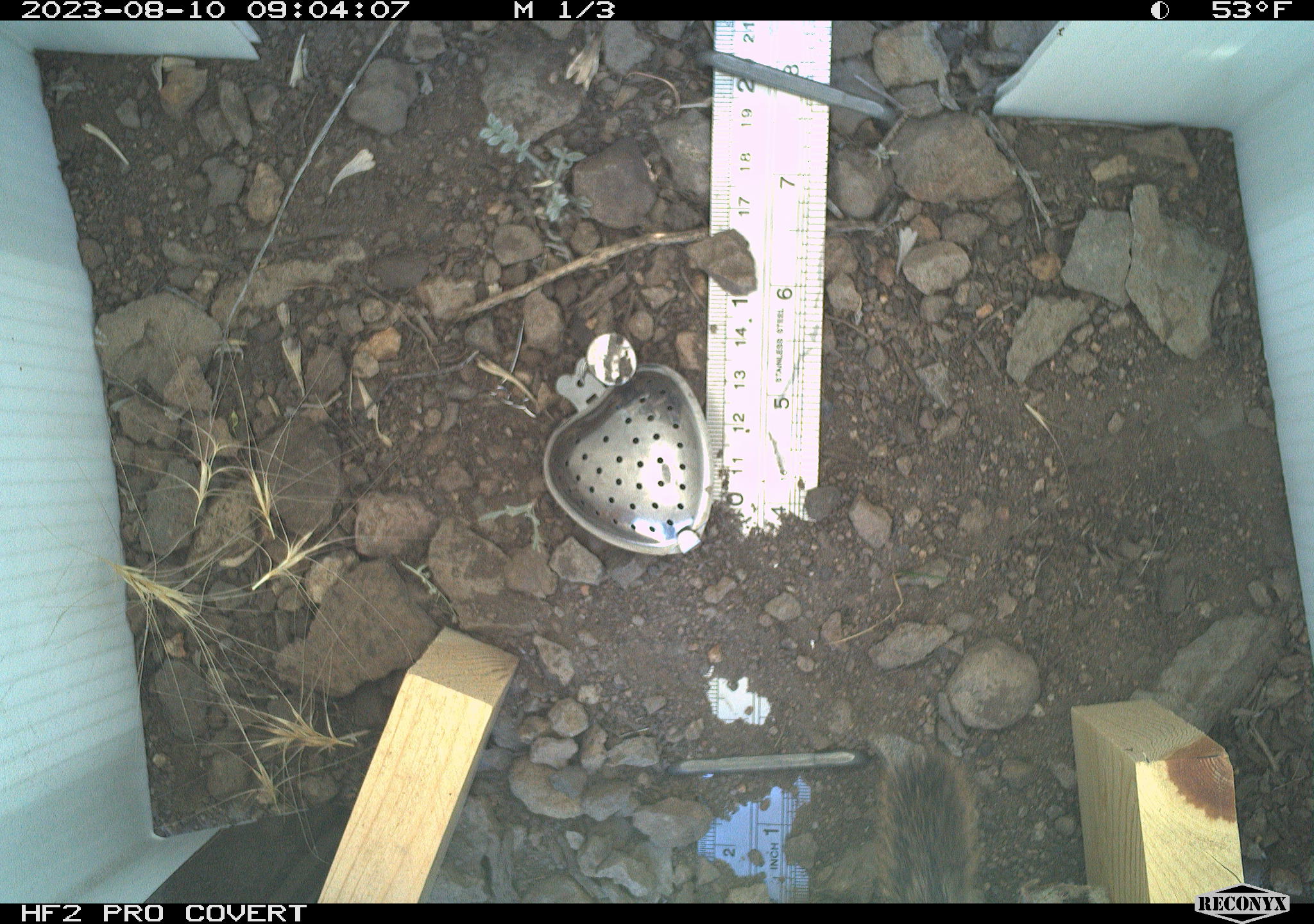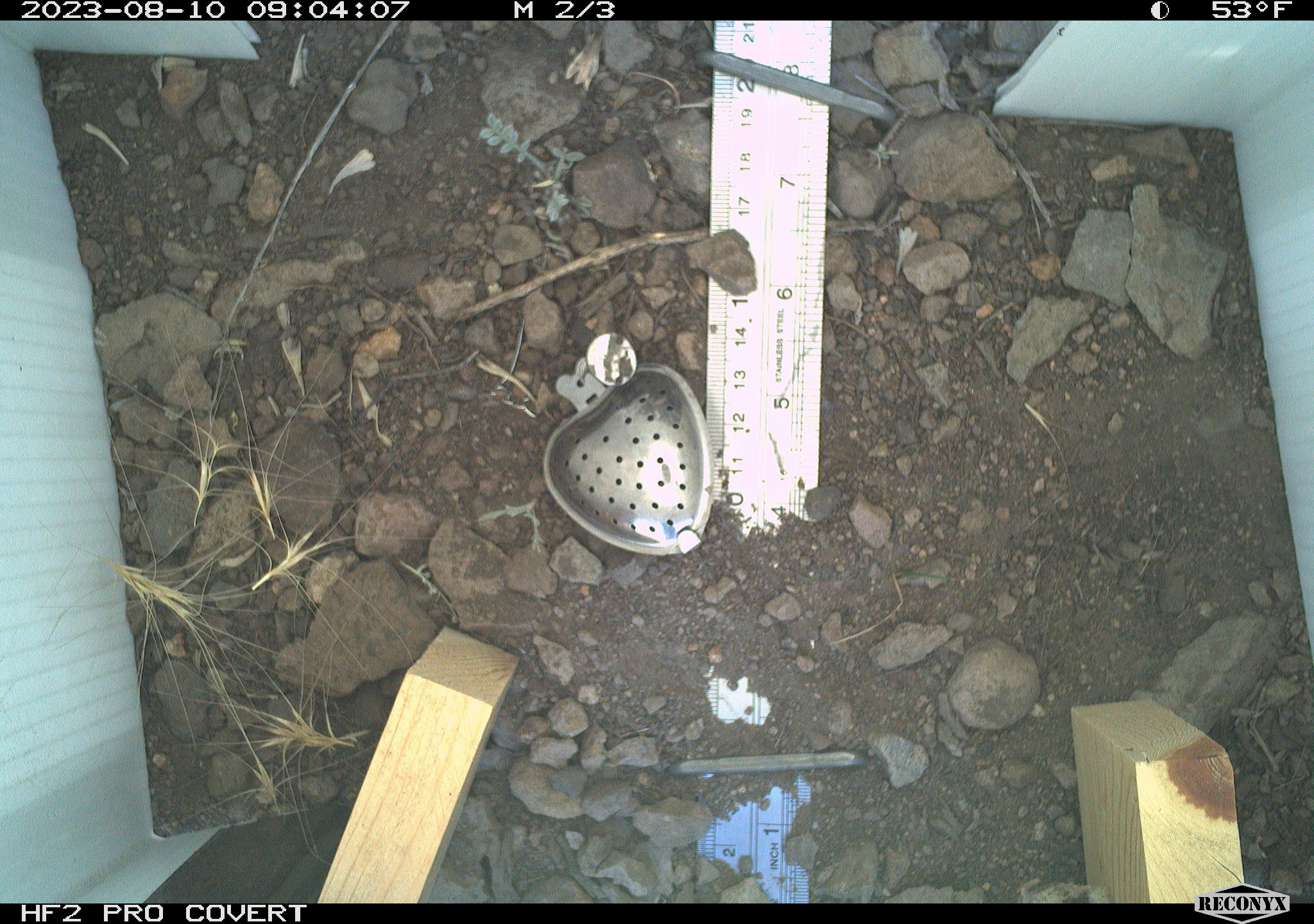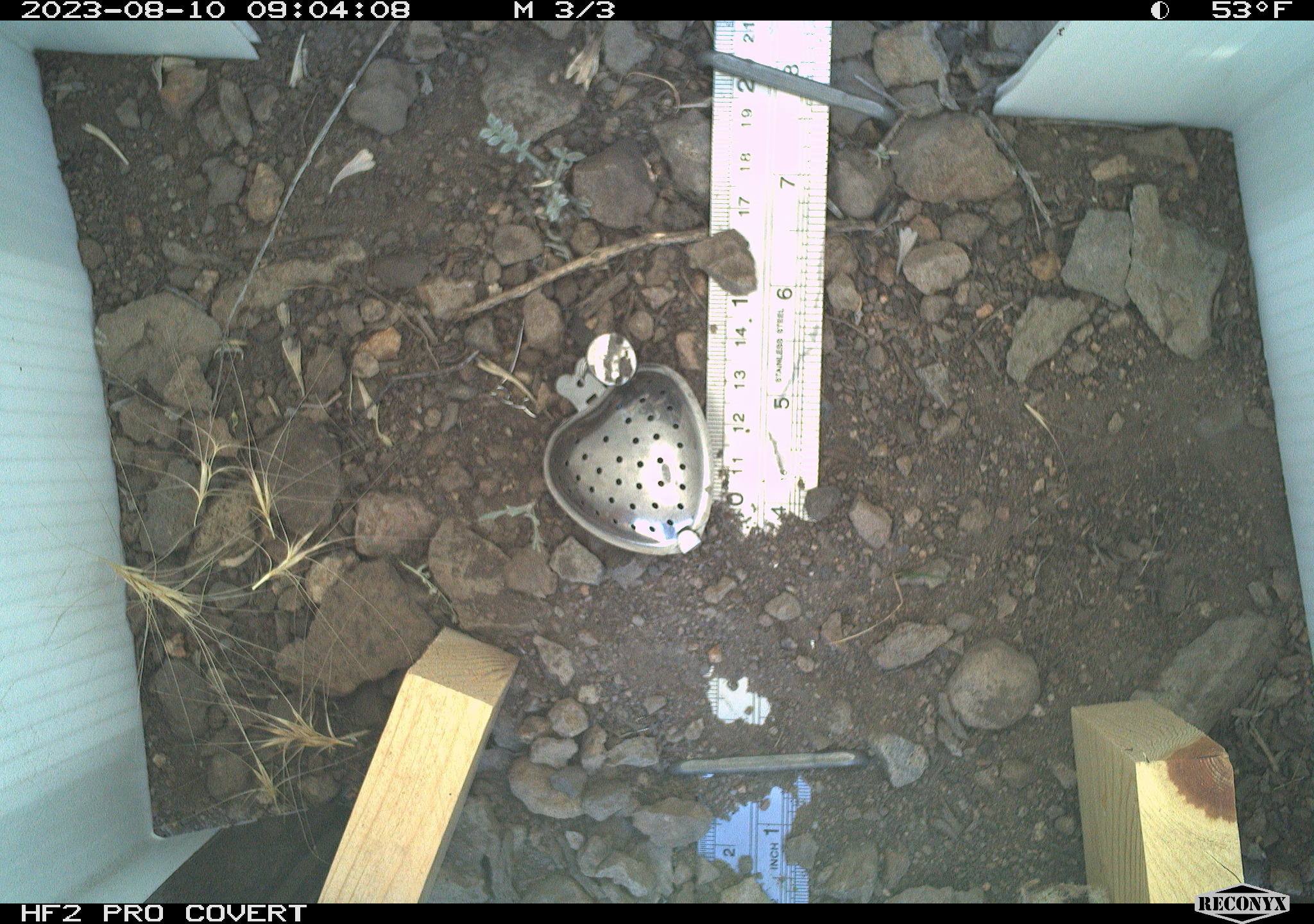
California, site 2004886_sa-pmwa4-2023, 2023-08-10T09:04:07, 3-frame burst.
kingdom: Animalia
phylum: Chordata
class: Mammalia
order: Rodentia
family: Sciuridae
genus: Neotamias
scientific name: Neotamias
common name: western chipmunks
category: neotamias species